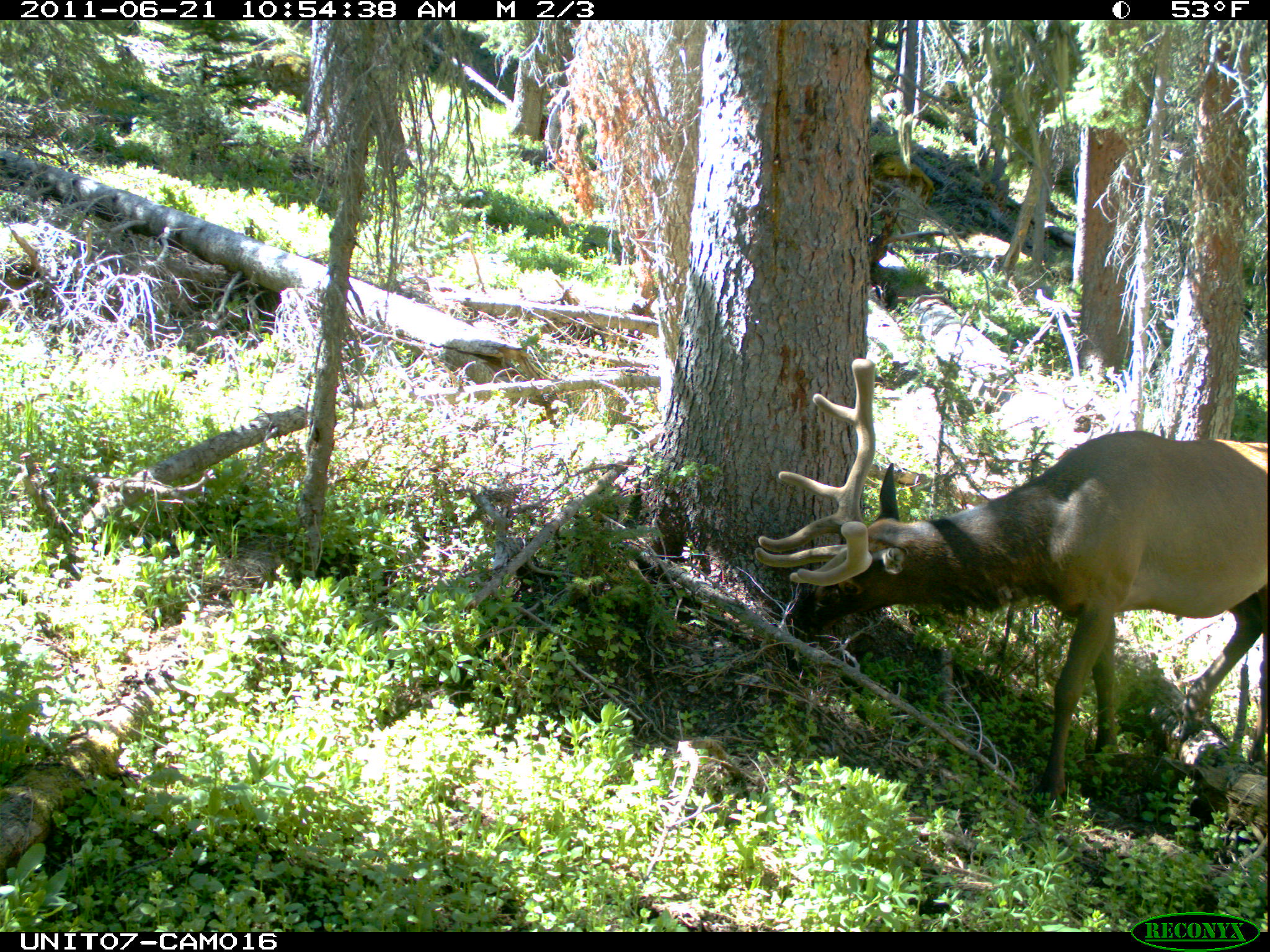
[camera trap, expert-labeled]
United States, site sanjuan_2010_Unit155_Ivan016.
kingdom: Animalia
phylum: Chordata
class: Mammalia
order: Artiodactyla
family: Cervidae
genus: Cervus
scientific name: Cervus elaphus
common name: red deer